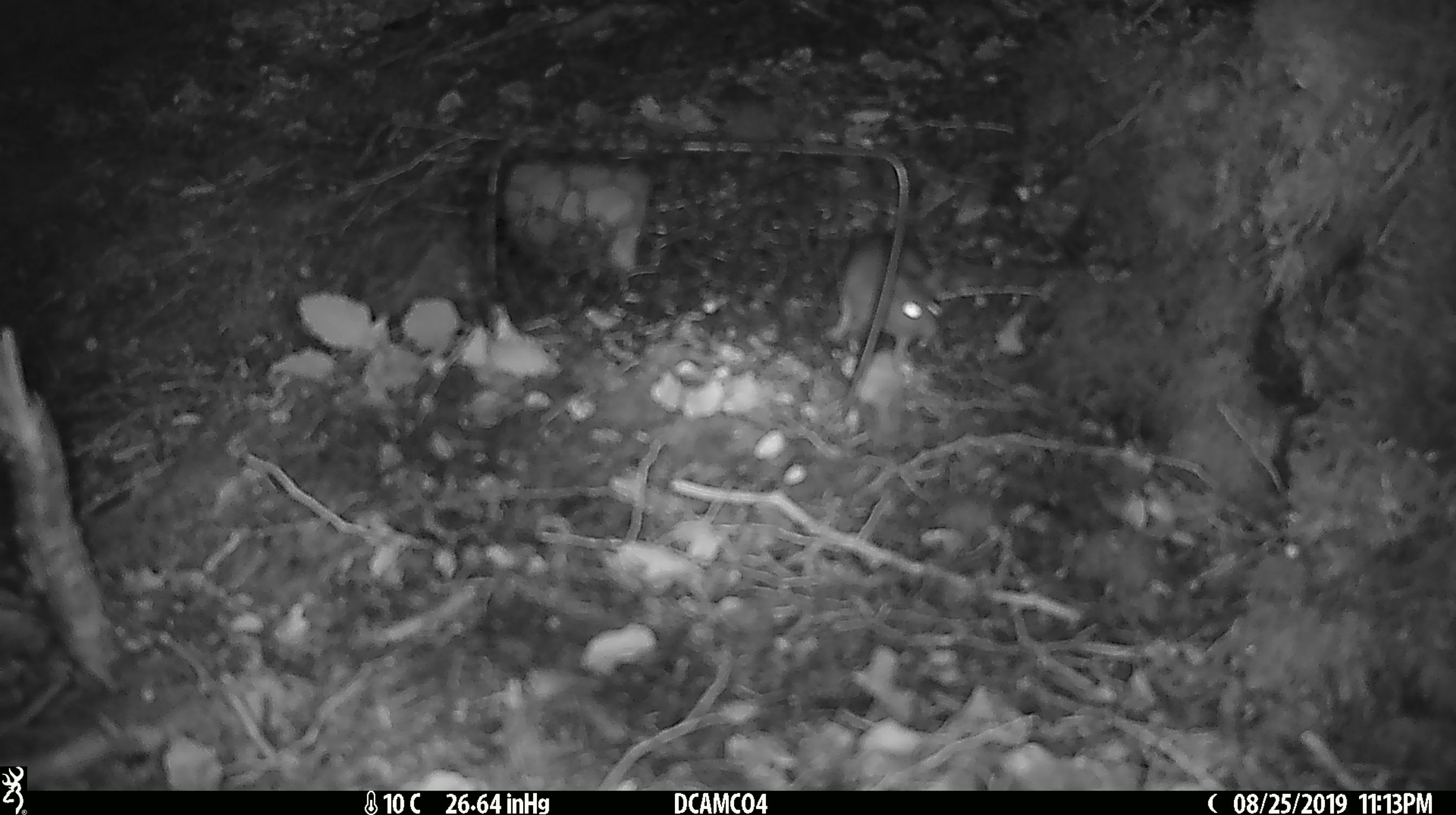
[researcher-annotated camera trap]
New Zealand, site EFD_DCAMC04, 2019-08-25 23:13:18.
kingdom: Animalia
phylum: Chordata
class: Mammalia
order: Rodentia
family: Muridae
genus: Mus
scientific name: Mus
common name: mouse